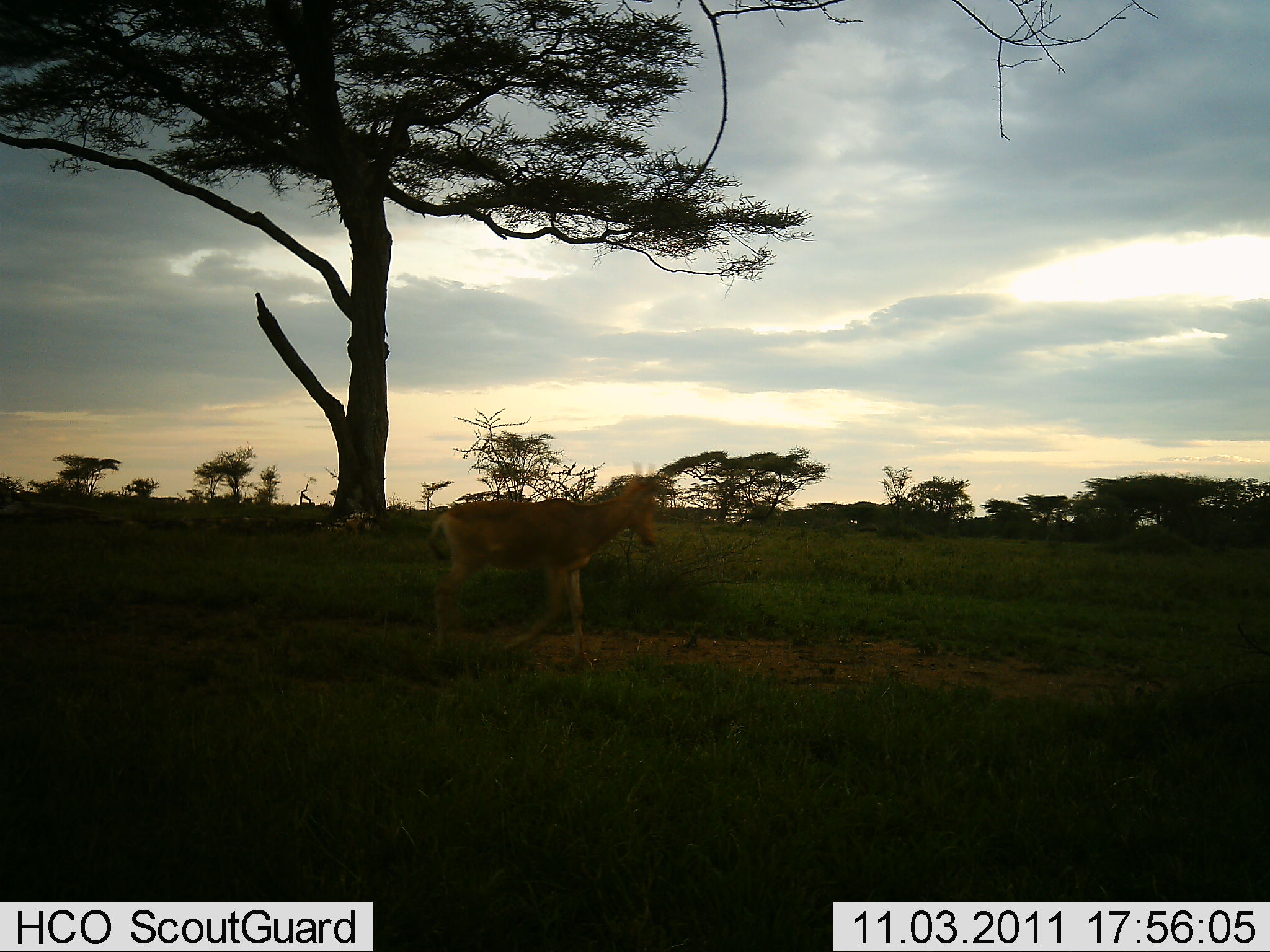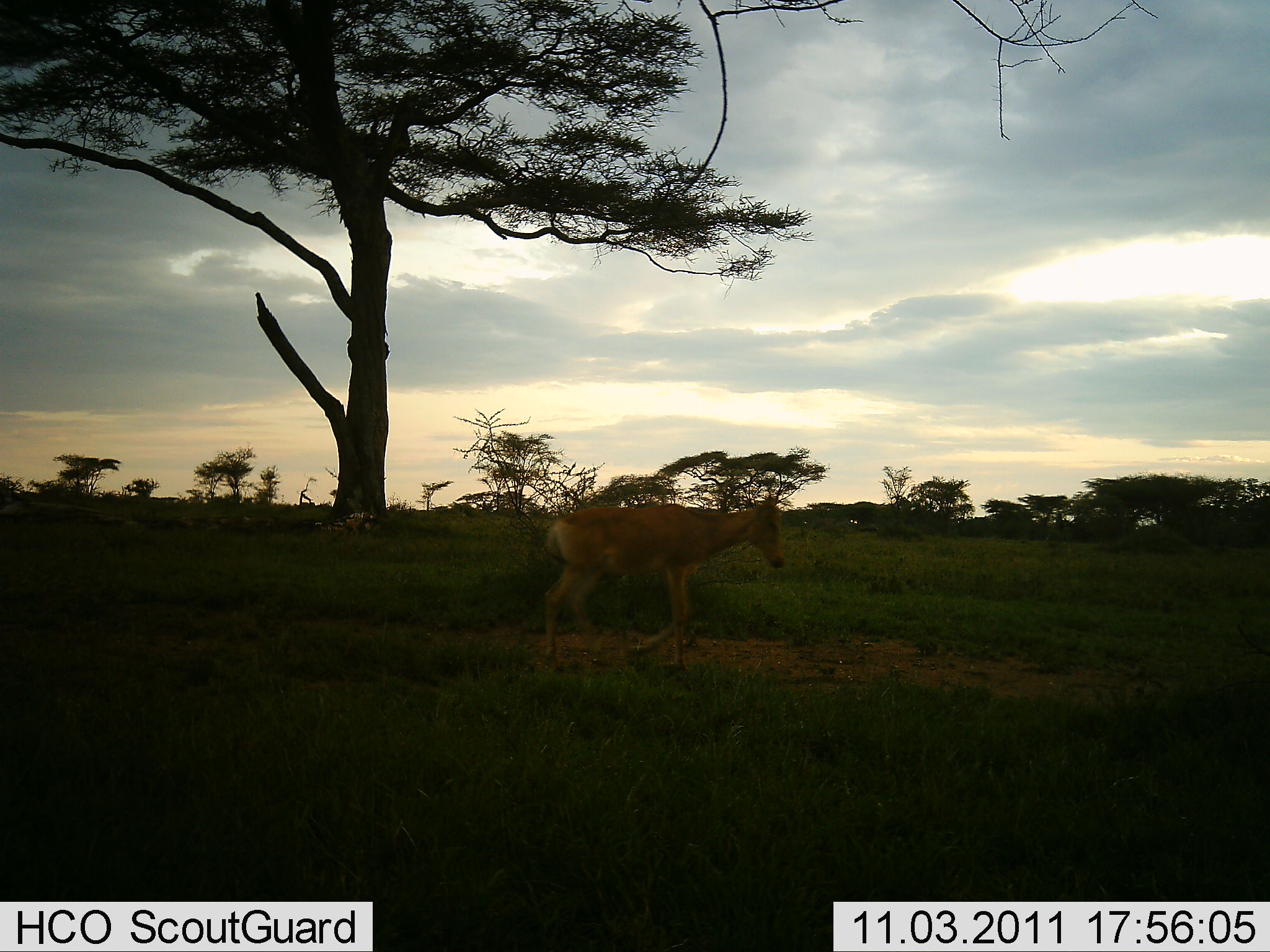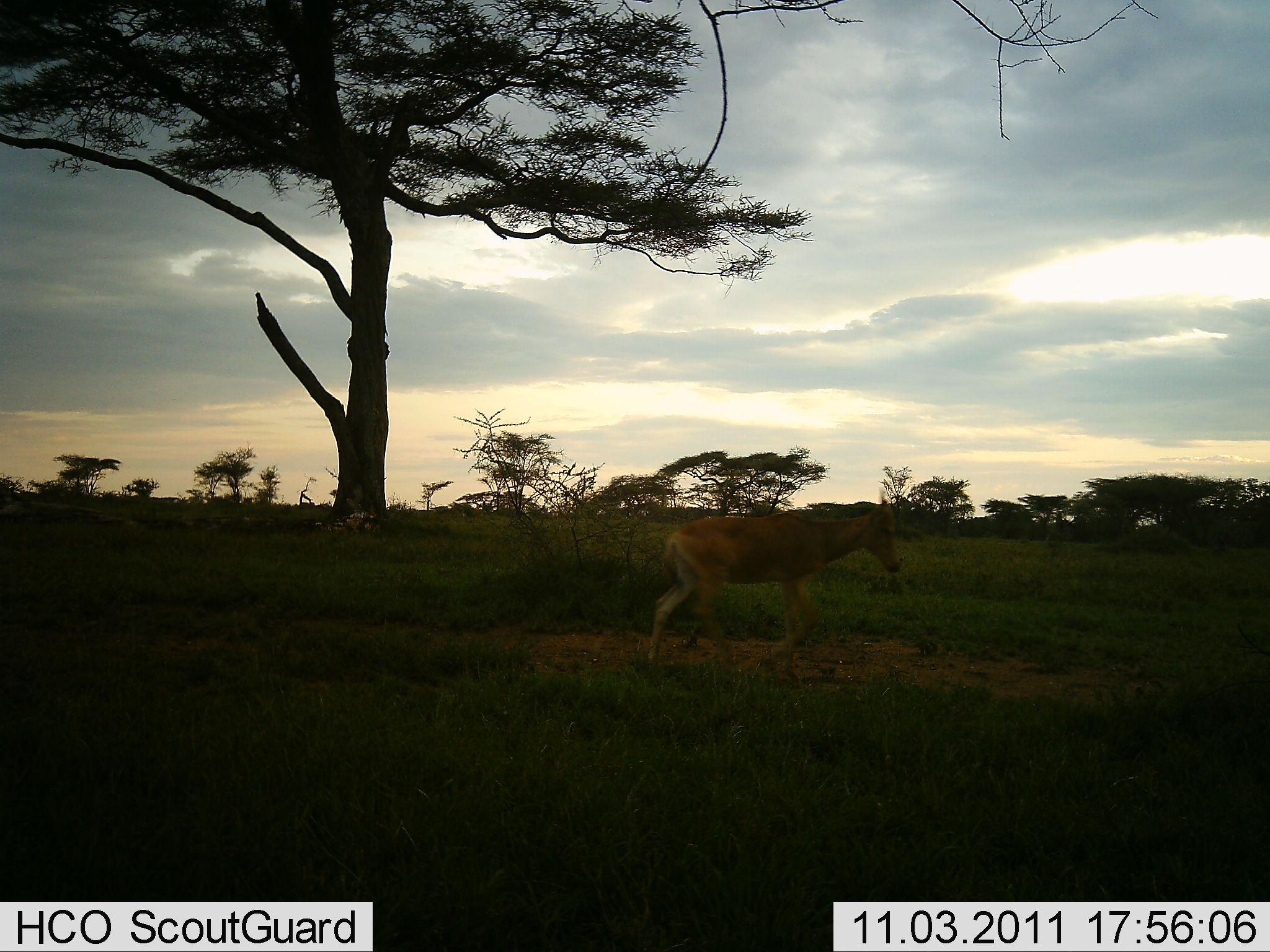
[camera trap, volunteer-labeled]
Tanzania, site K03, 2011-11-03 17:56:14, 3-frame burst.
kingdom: Animalia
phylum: Chordata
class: Mammalia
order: Artiodactyla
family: Bovidae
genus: Alcelaphus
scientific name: Alcelaphus buselaphus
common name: hartebeest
Hartebeest (Alcelaphus buselaphus), count 1. Behavior (volunteer vote fractions): standing 0%, resting 0%, moving 100%, interacting 0%. Young present (vote fraction): 7%. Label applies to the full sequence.